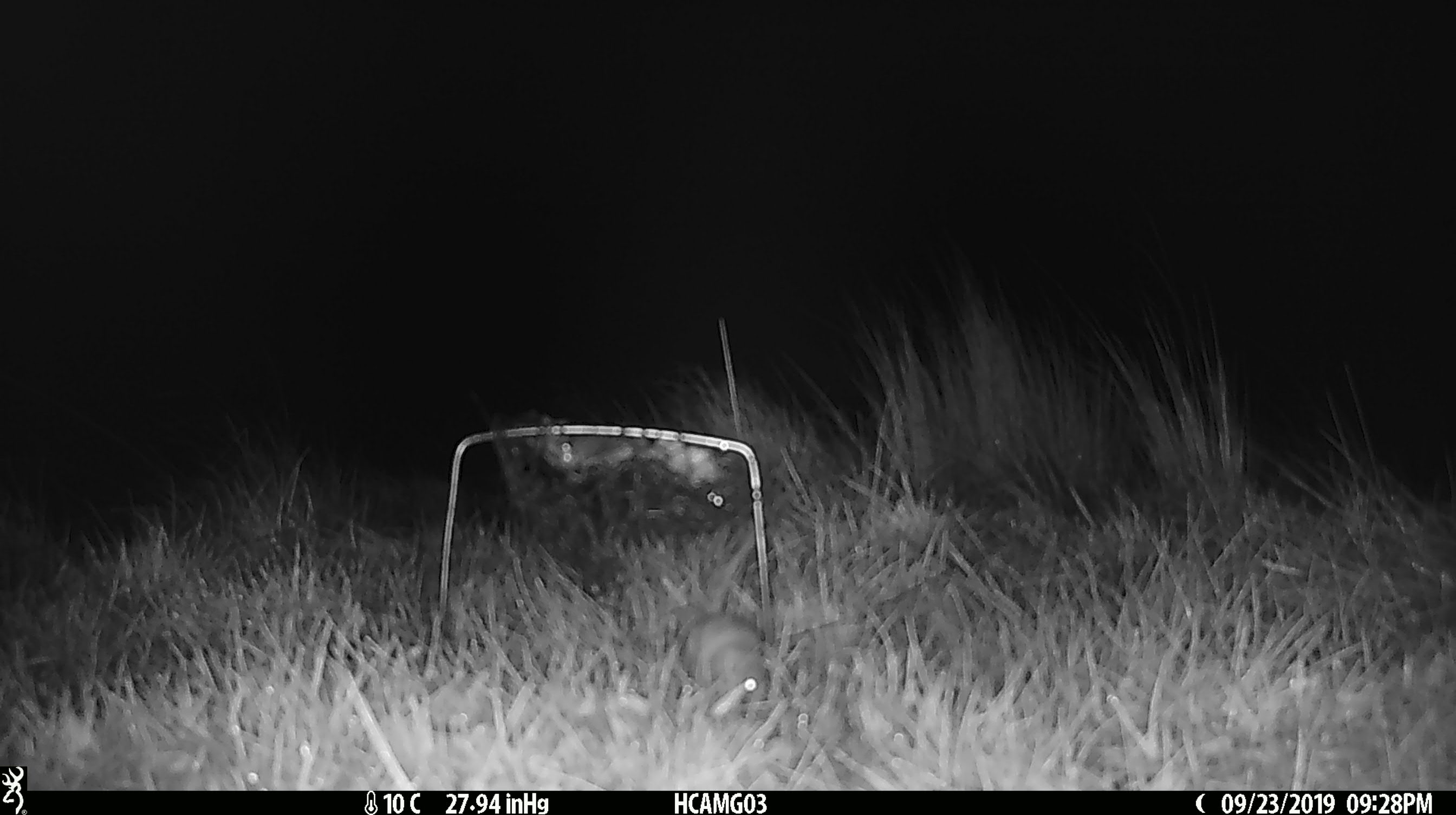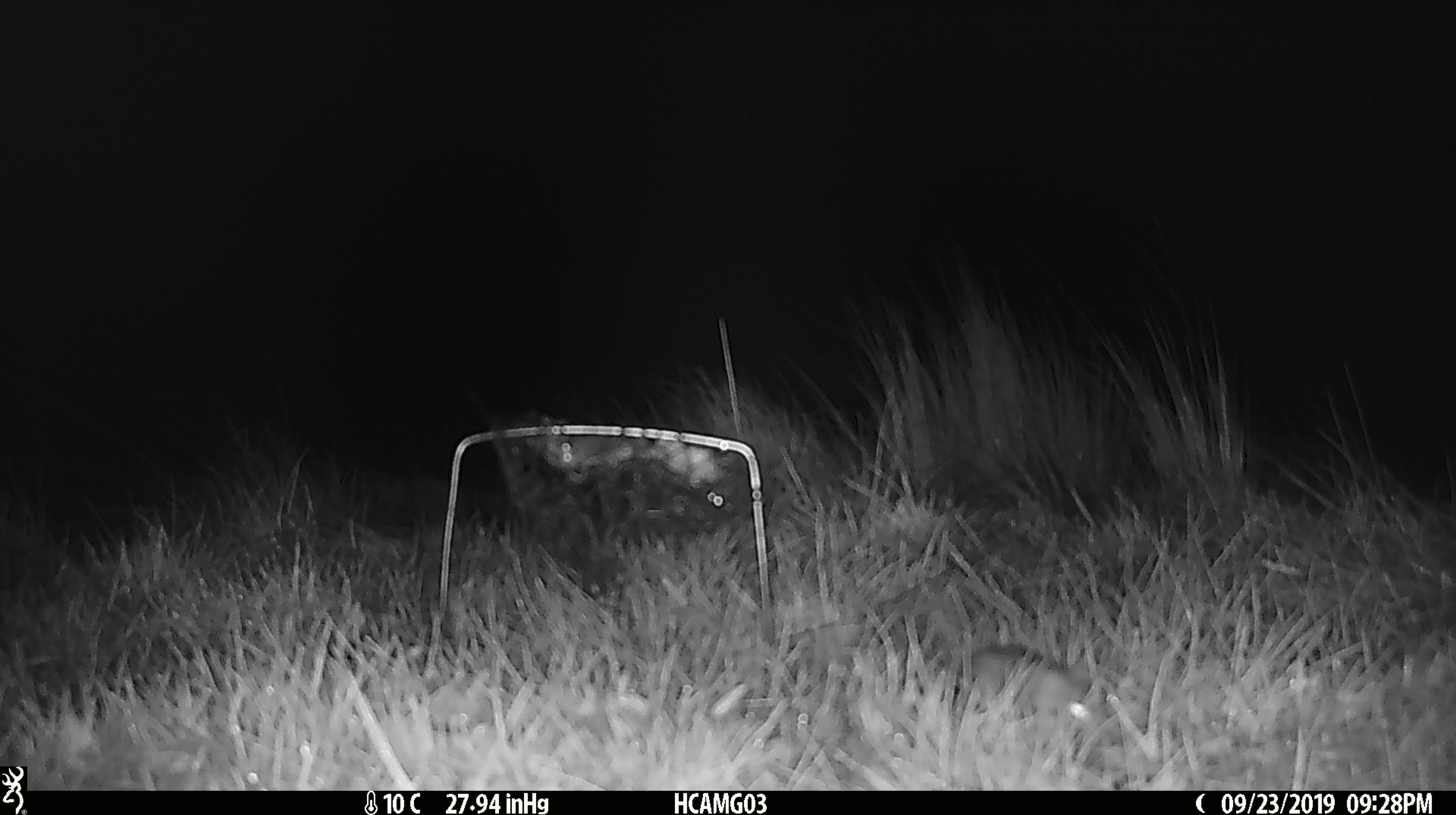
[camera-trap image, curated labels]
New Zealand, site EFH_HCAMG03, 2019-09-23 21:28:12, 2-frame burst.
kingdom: Animalia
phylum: Chordata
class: Mammalia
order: Rodentia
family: Muridae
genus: Mus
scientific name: Mus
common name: mouse